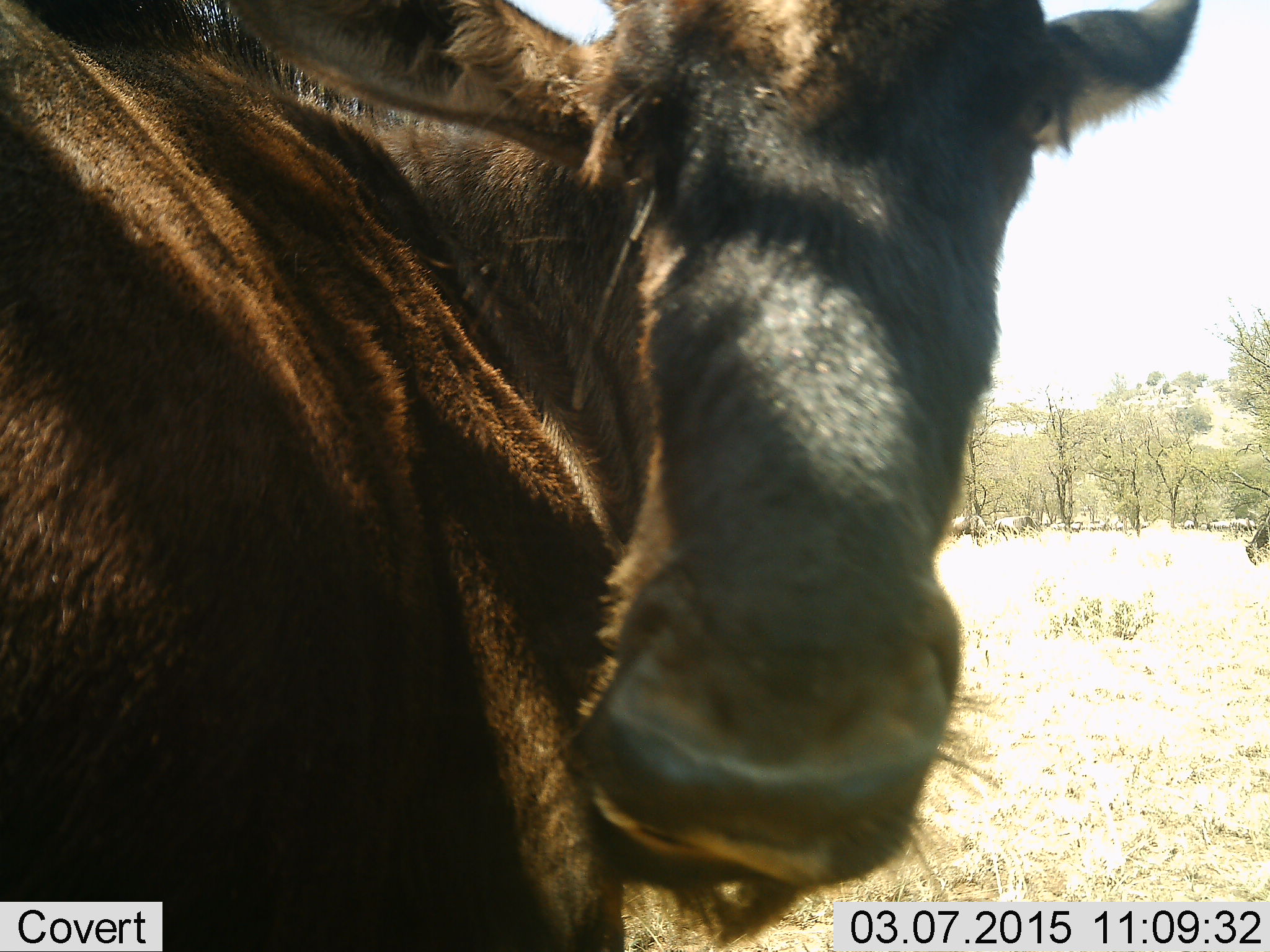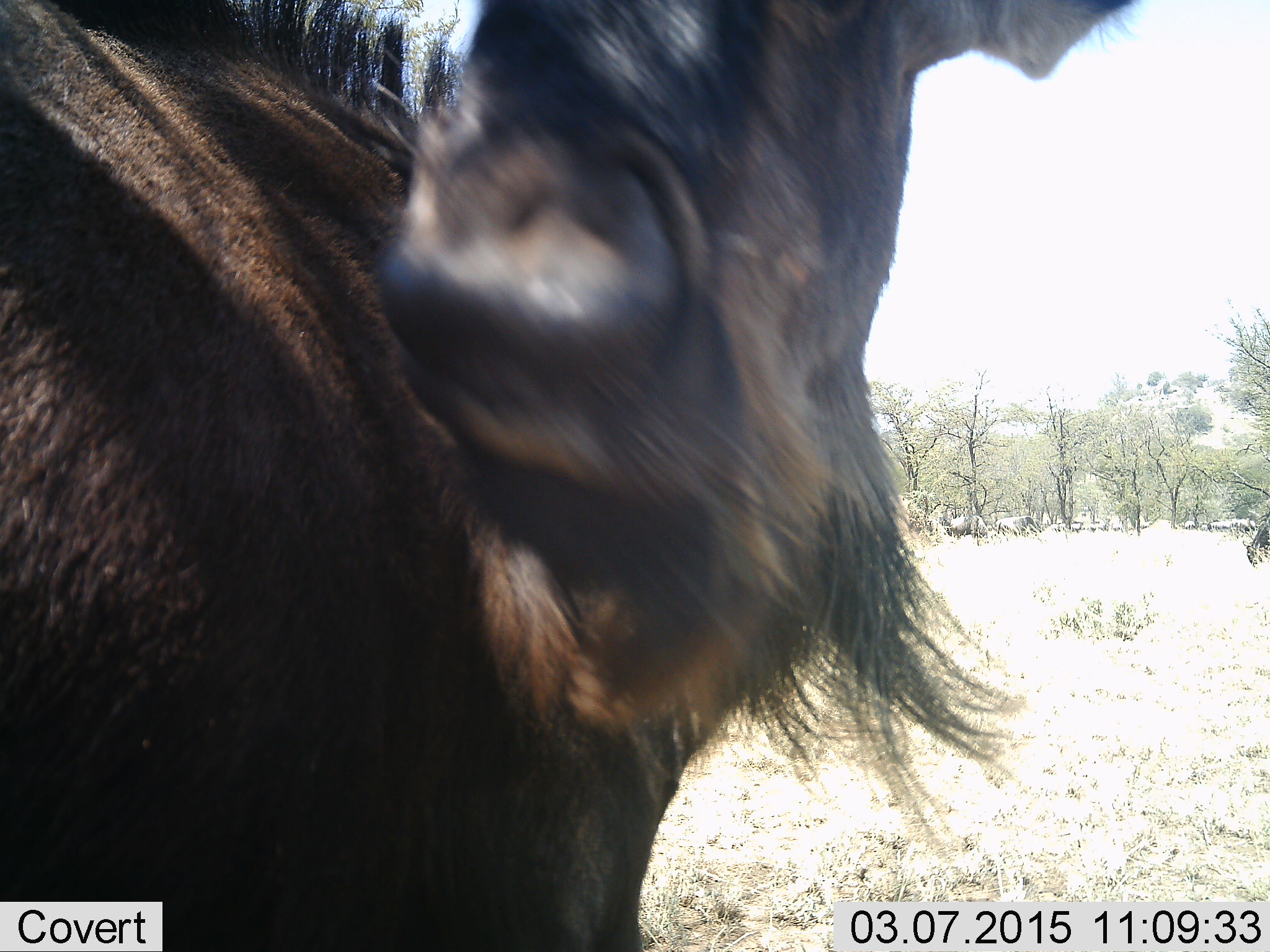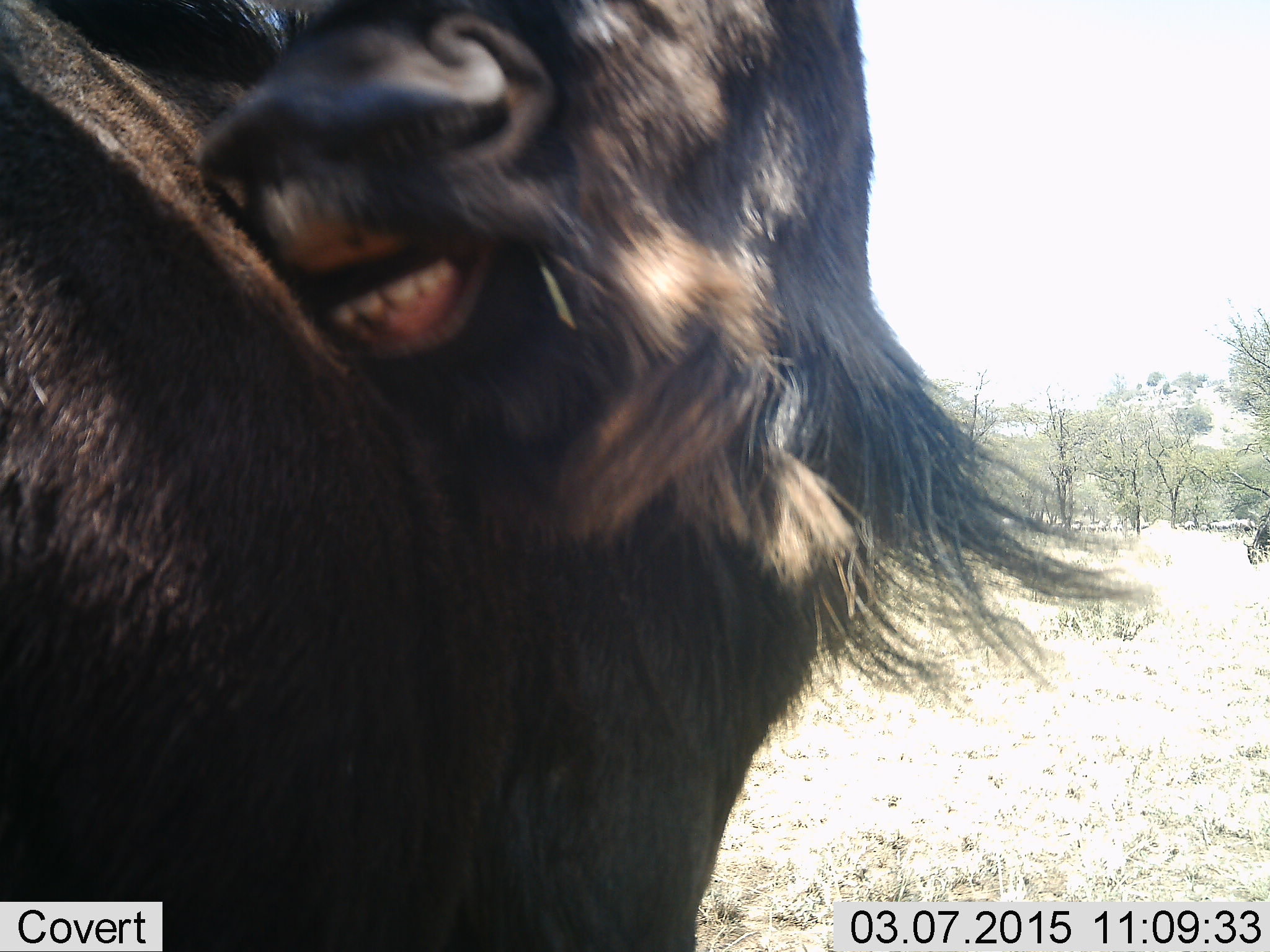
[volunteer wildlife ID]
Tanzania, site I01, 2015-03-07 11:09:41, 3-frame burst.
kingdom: Animalia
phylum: Chordata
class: Mammalia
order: Artiodactyla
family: Bovidae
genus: Connochaetes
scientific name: Connochaetes taurinus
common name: blue wildebeest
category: wildebeest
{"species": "wildebeest (blue wildebeest) (Connochaetes taurinus)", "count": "2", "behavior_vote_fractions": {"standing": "100%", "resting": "0%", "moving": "0%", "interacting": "0%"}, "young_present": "0%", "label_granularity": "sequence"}